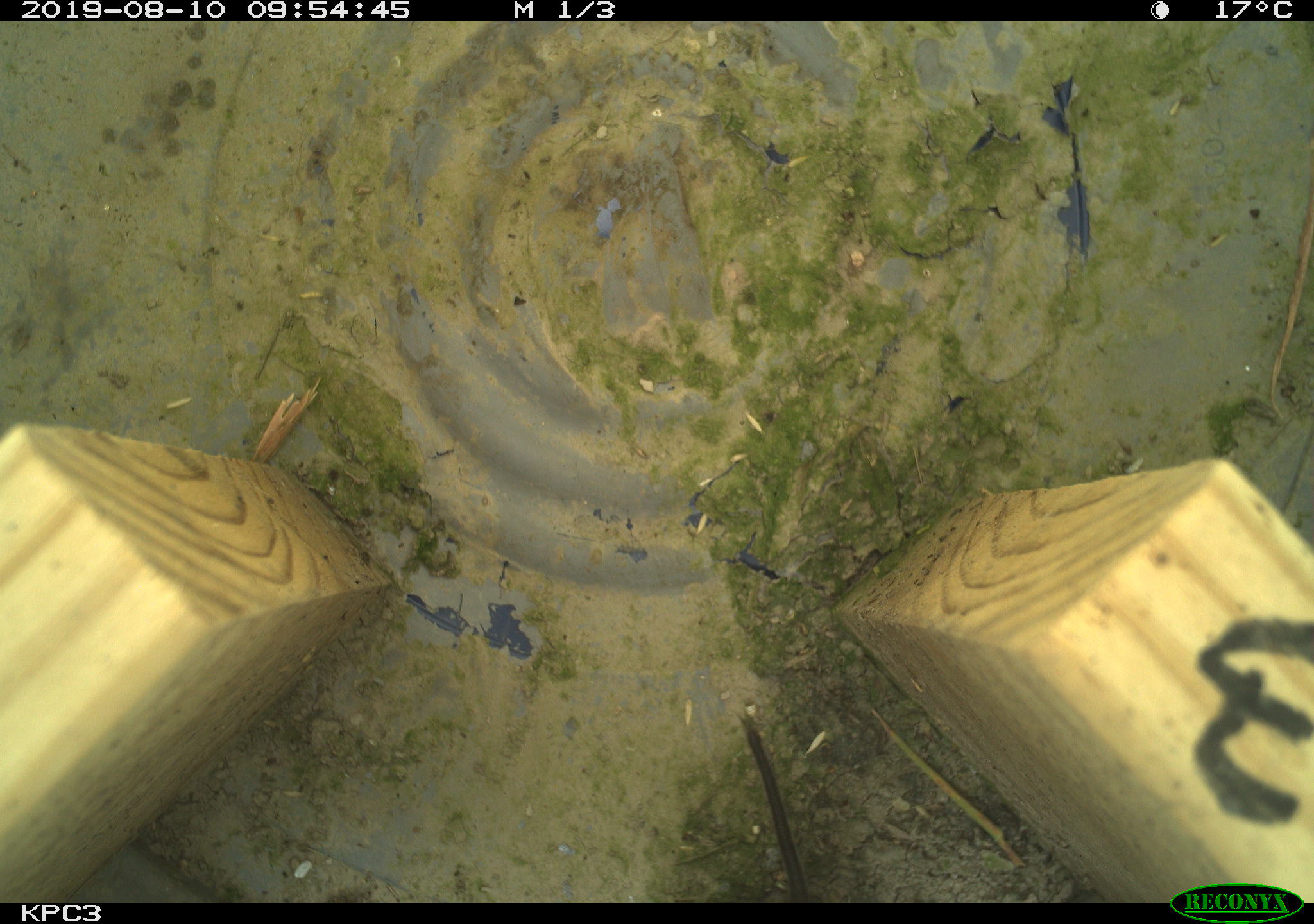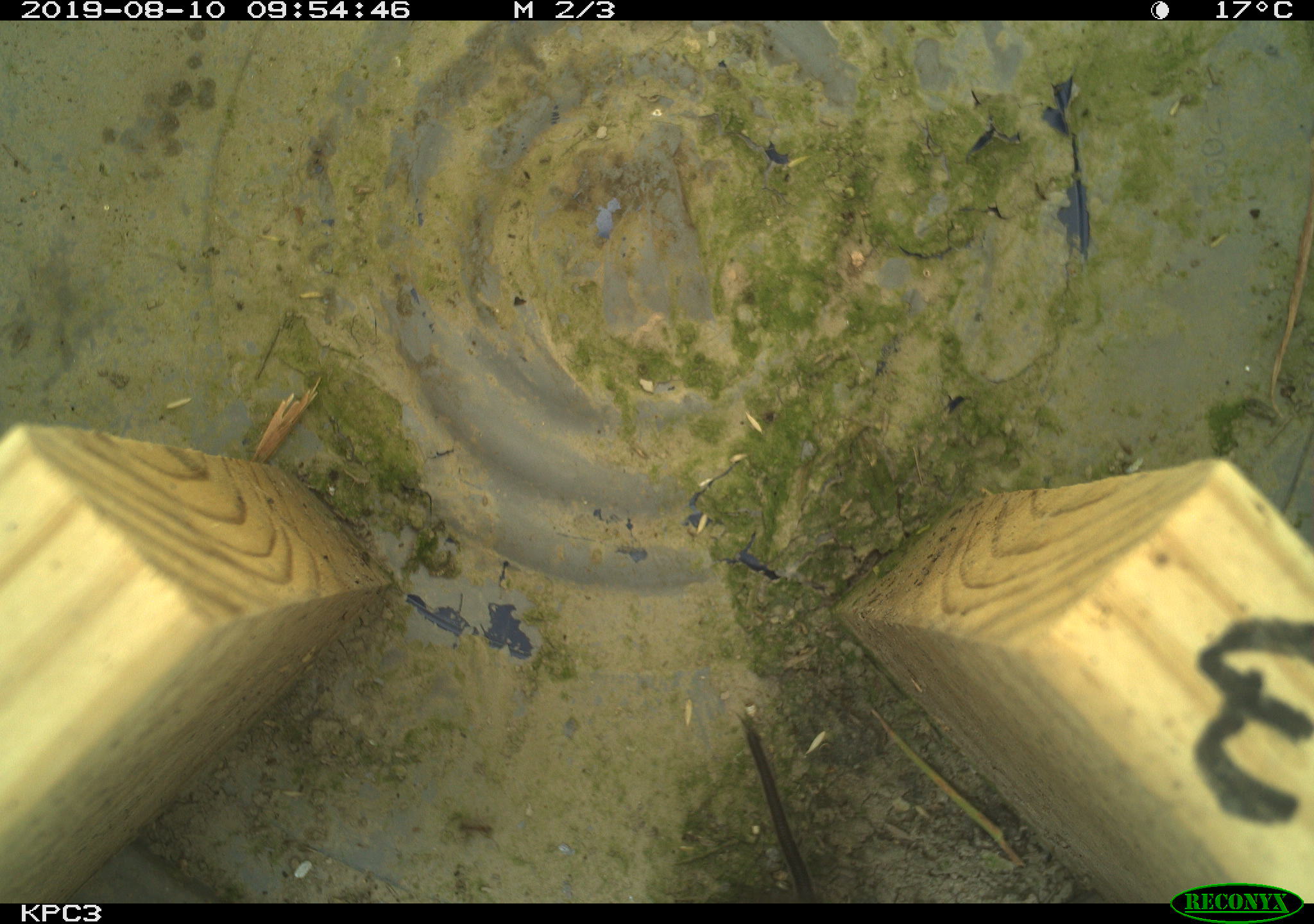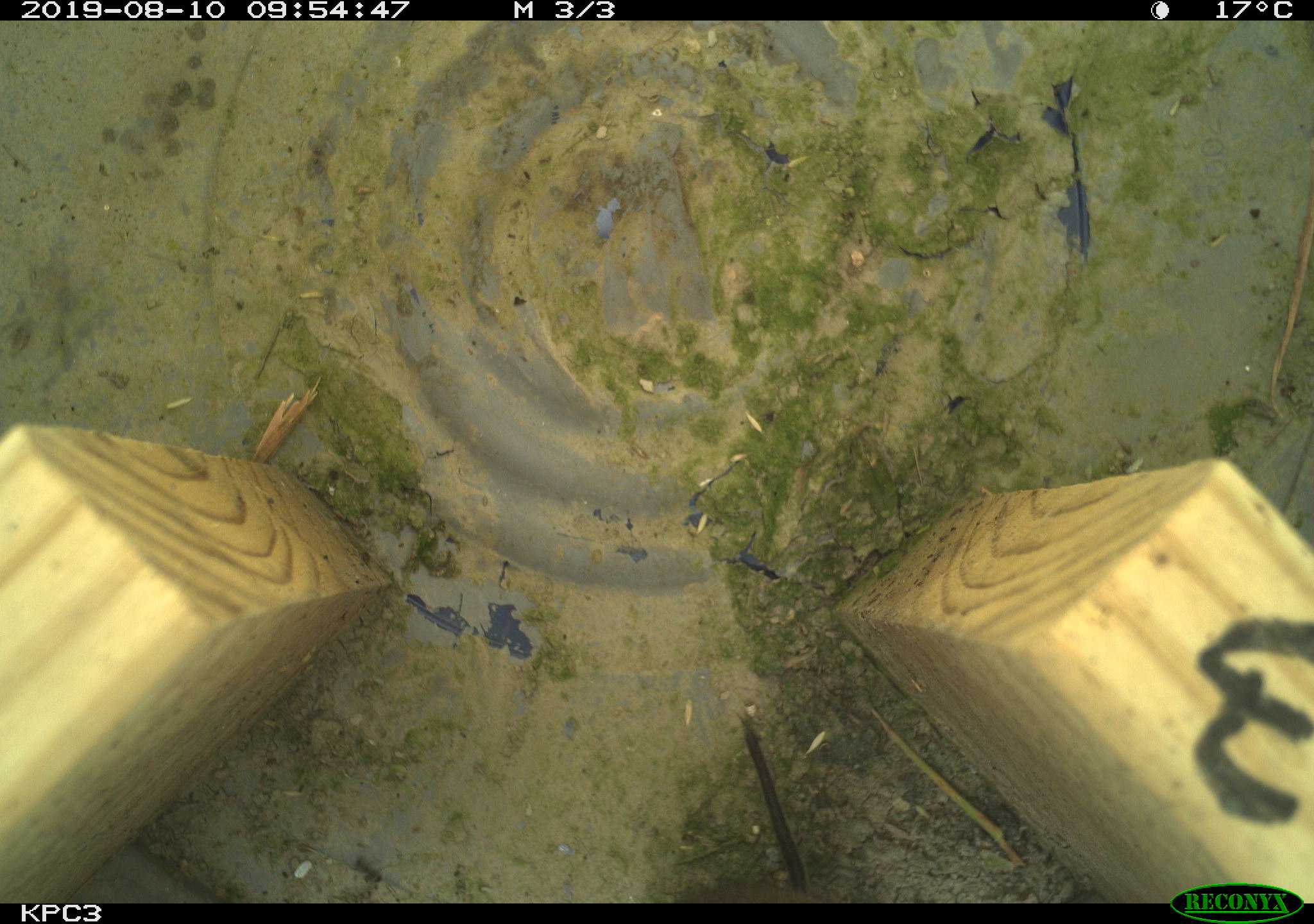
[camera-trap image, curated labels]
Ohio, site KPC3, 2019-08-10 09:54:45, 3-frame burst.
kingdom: Animalia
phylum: Chordata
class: Mammalia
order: Rodentia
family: Cricetidae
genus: Microtus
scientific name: Microtus pennsylvanicus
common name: meadow vole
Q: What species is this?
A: Meadow vole (Microtus pennsylvanicus).